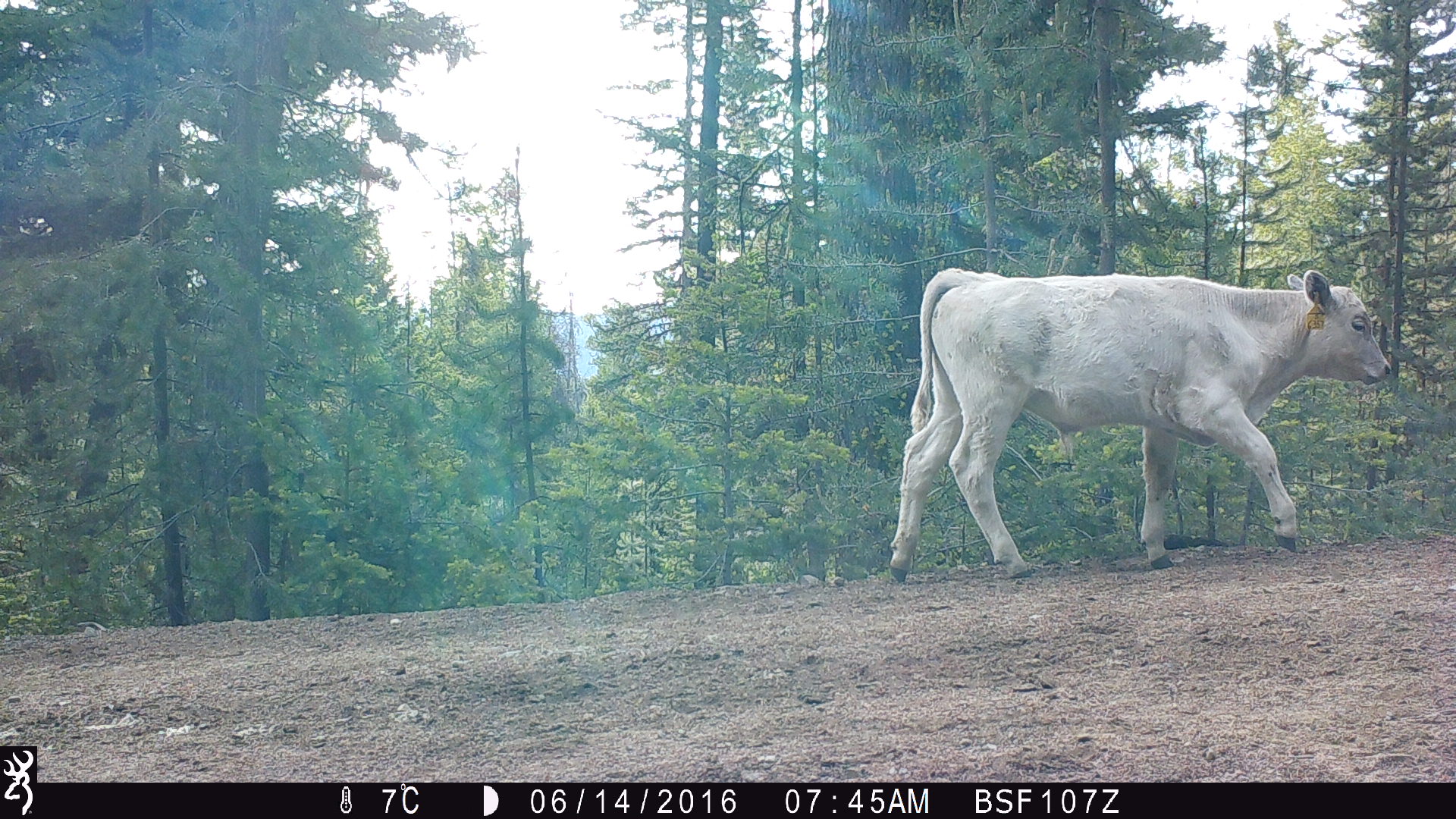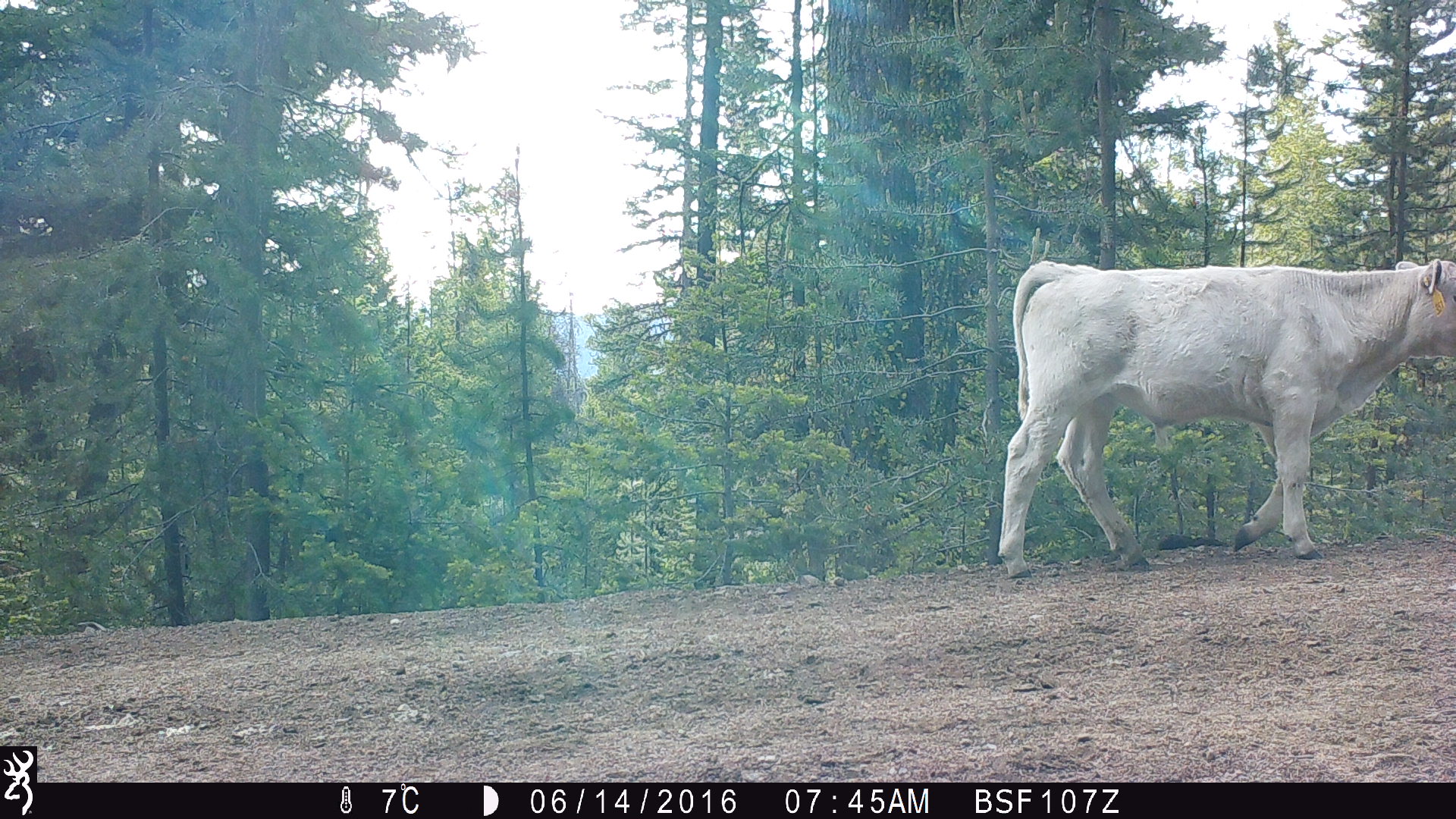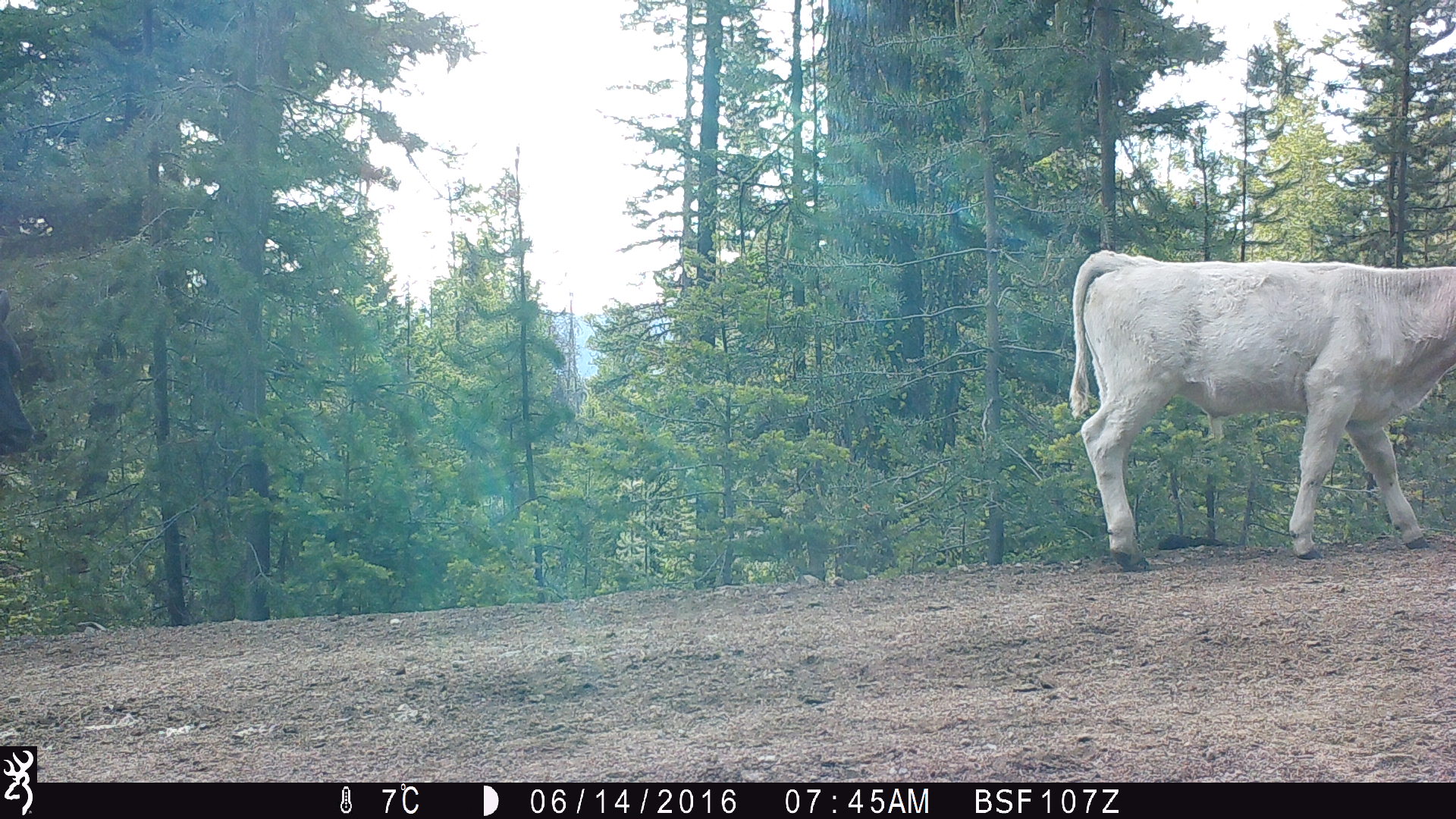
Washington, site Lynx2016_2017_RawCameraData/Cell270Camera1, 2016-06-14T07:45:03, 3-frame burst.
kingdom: Animalia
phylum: Chordata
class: Mammalia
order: Artiodactyla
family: Bovidae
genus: Bos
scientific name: Bos taurus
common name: domestic cattle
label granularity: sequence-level